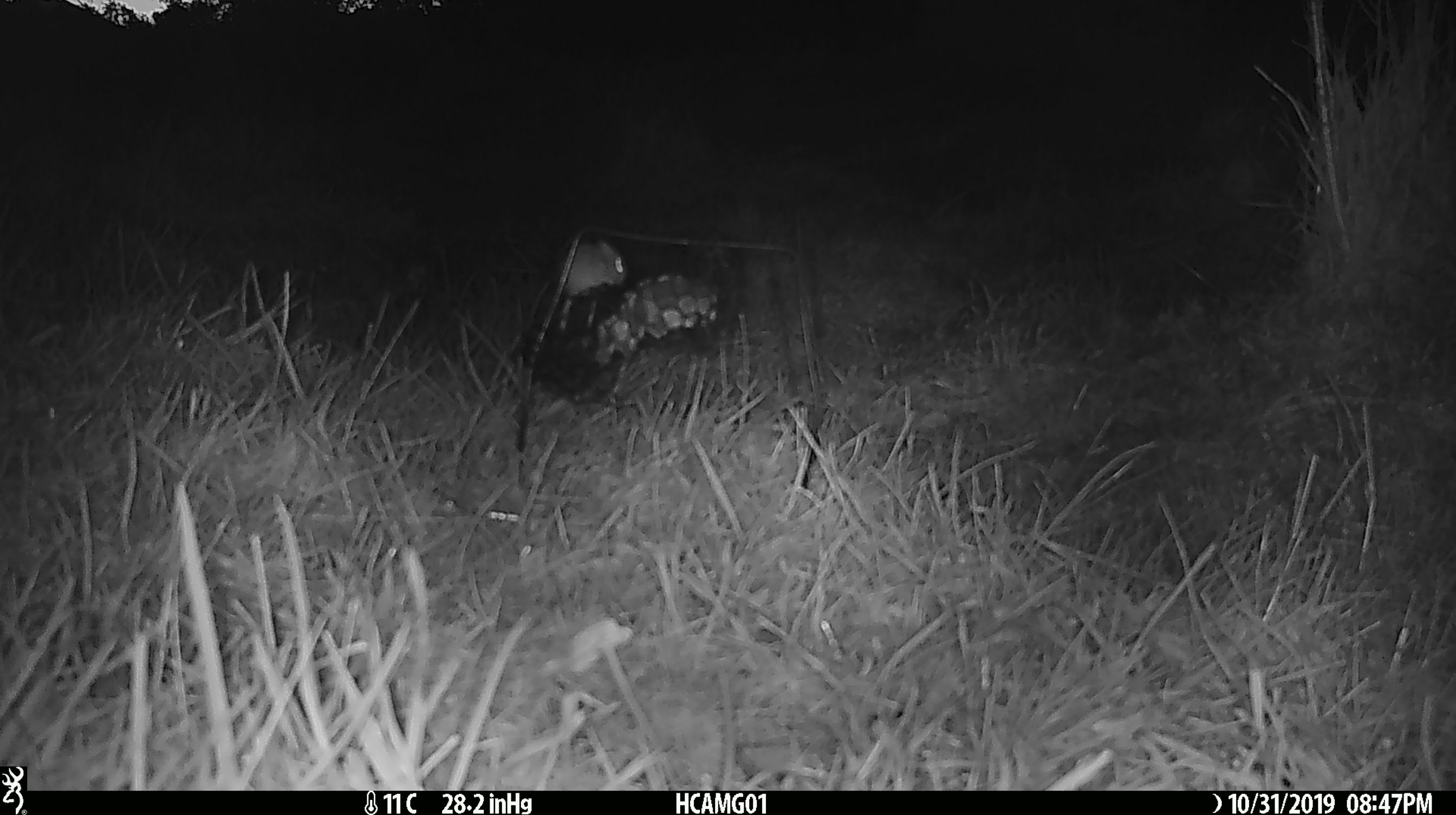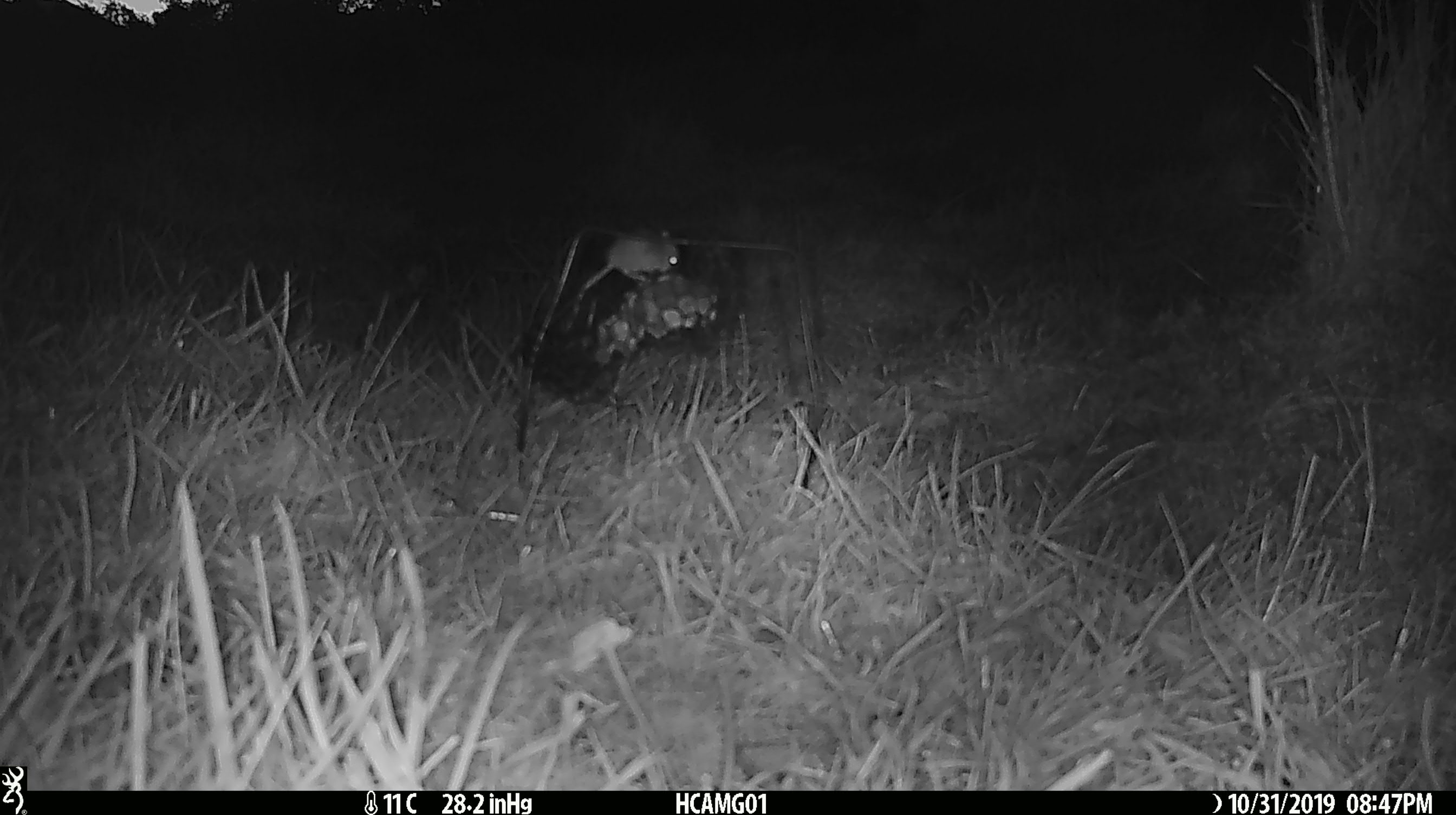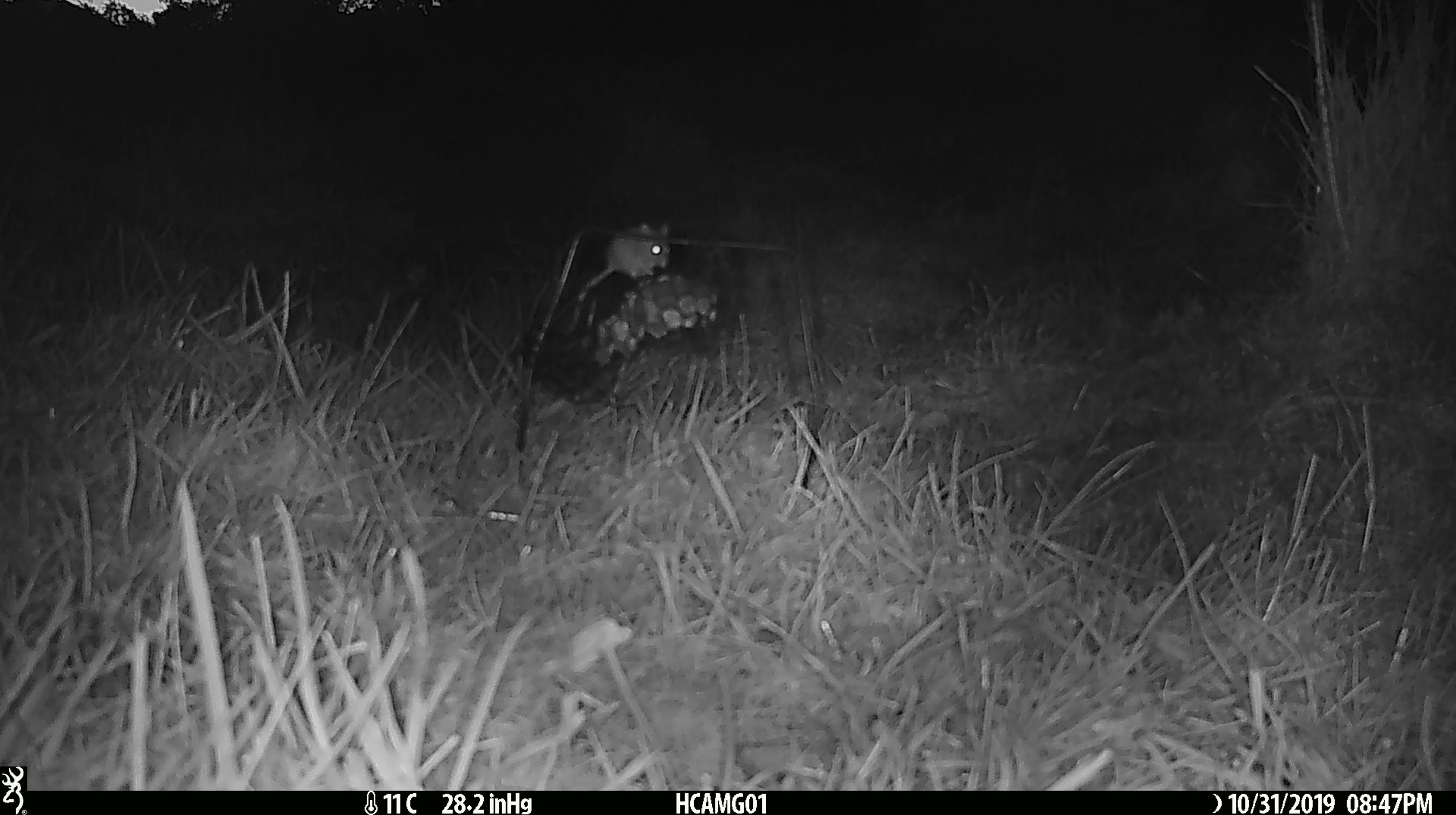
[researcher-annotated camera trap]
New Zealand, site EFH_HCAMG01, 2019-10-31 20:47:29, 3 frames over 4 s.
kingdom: Animalia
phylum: Chordata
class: Mammalia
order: Rodentia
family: Muridae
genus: Mus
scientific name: Mus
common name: mouse